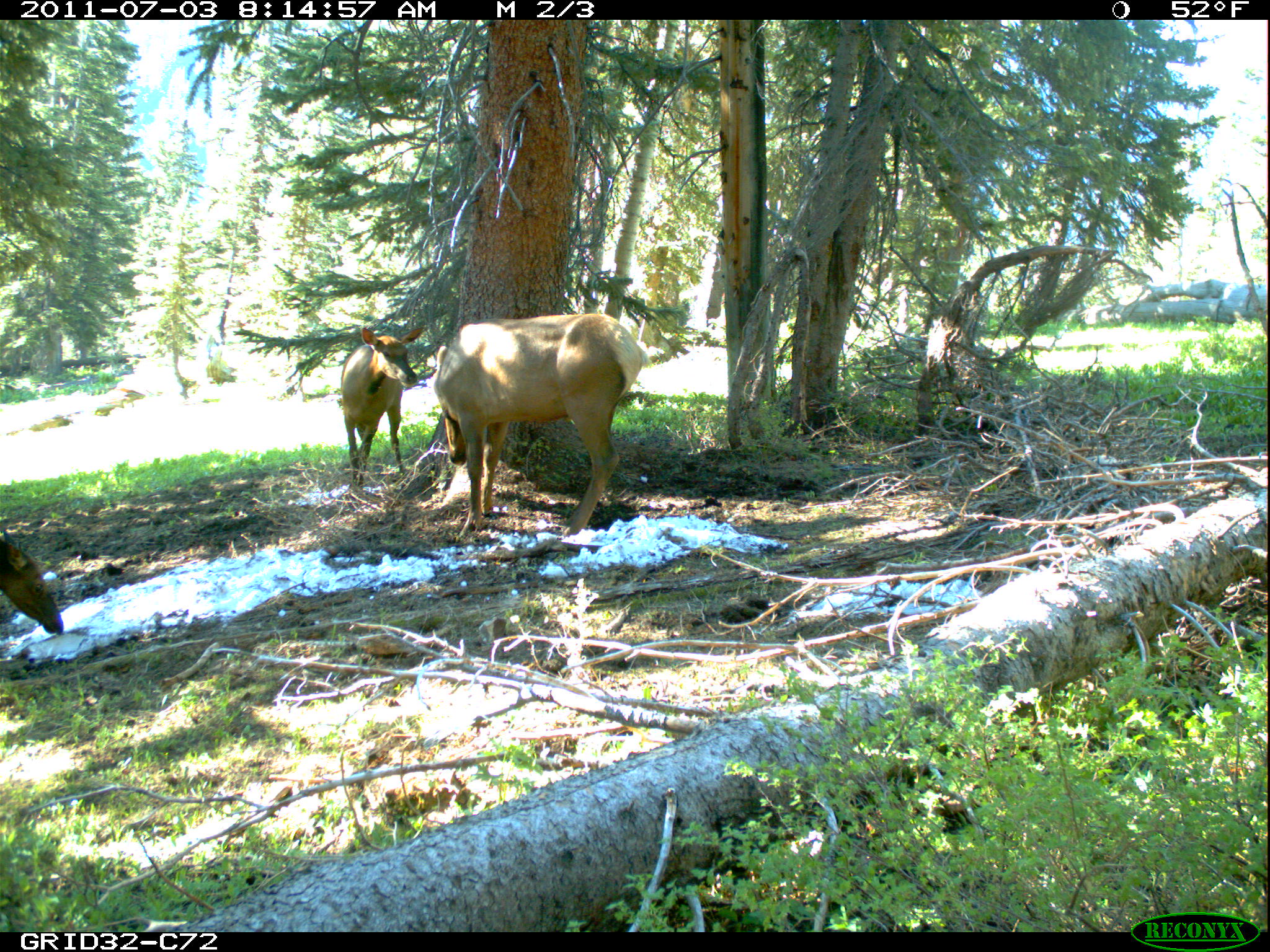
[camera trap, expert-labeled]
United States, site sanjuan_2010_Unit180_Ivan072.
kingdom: Animalia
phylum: Chordata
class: Mammalia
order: Artiodactyla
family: Cervidae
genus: Cervus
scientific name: Cervus elaphus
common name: red deer